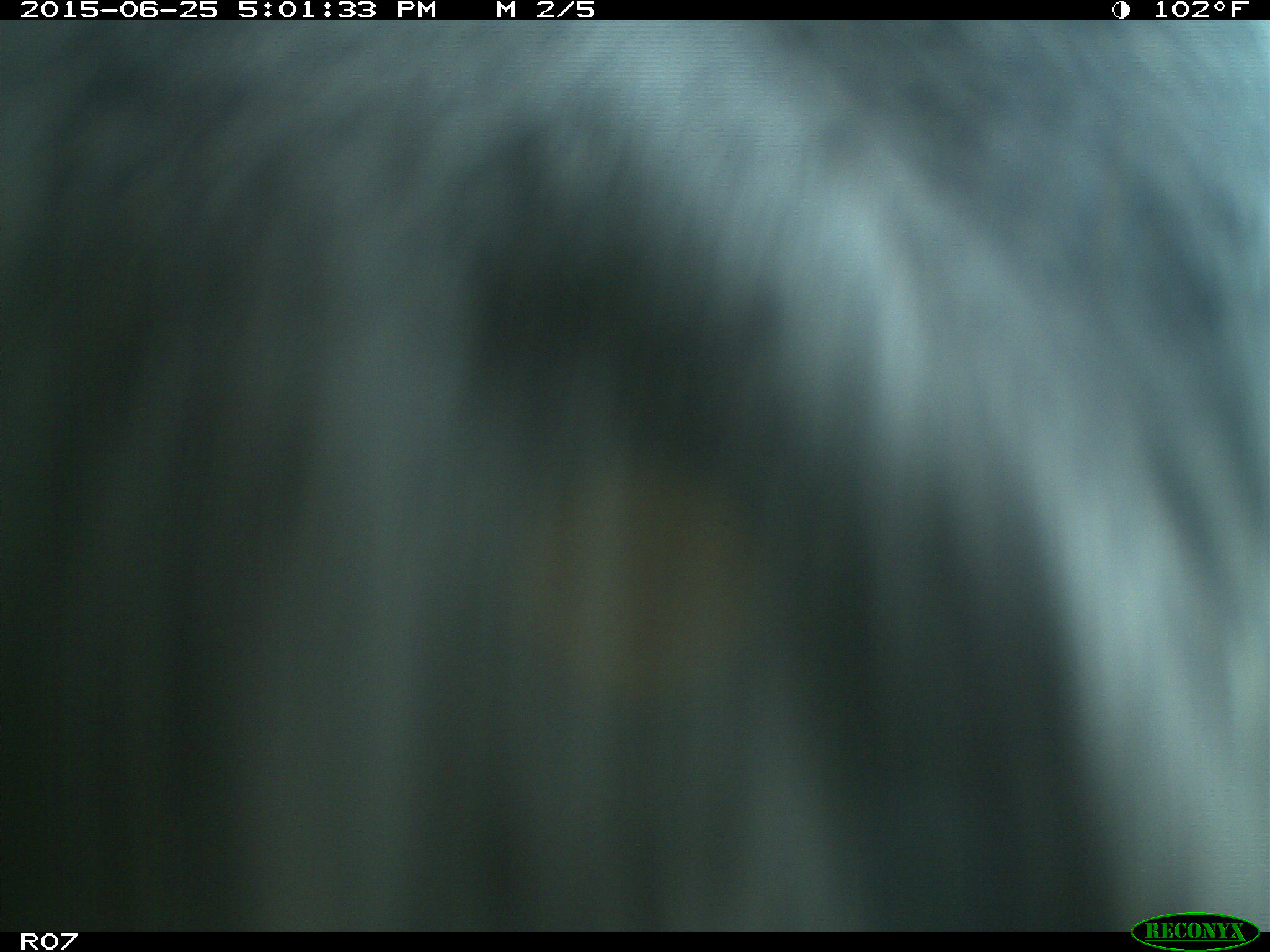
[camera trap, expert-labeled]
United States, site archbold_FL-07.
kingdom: Animalia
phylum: Chordata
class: Mammalia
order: Artiodactyla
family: Bovidae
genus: Bos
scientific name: Bos taurus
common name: domestic cow